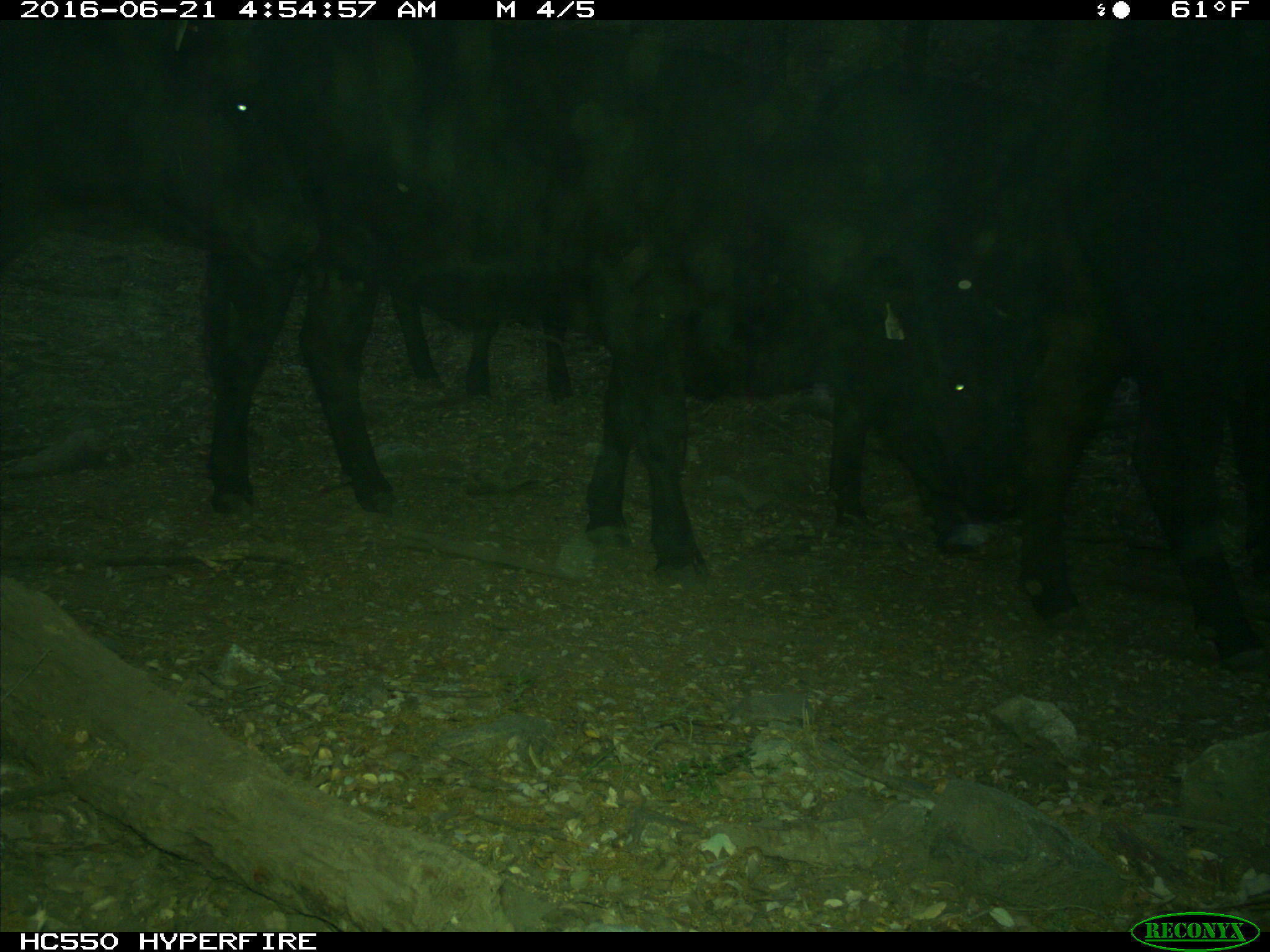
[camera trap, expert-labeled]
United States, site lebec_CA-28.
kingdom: Animalia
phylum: Chordata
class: Mammalia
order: Artiodactyla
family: Bovidae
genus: Bos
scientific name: Bos taurus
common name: domestic cow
Bos taurus (domestic cow).